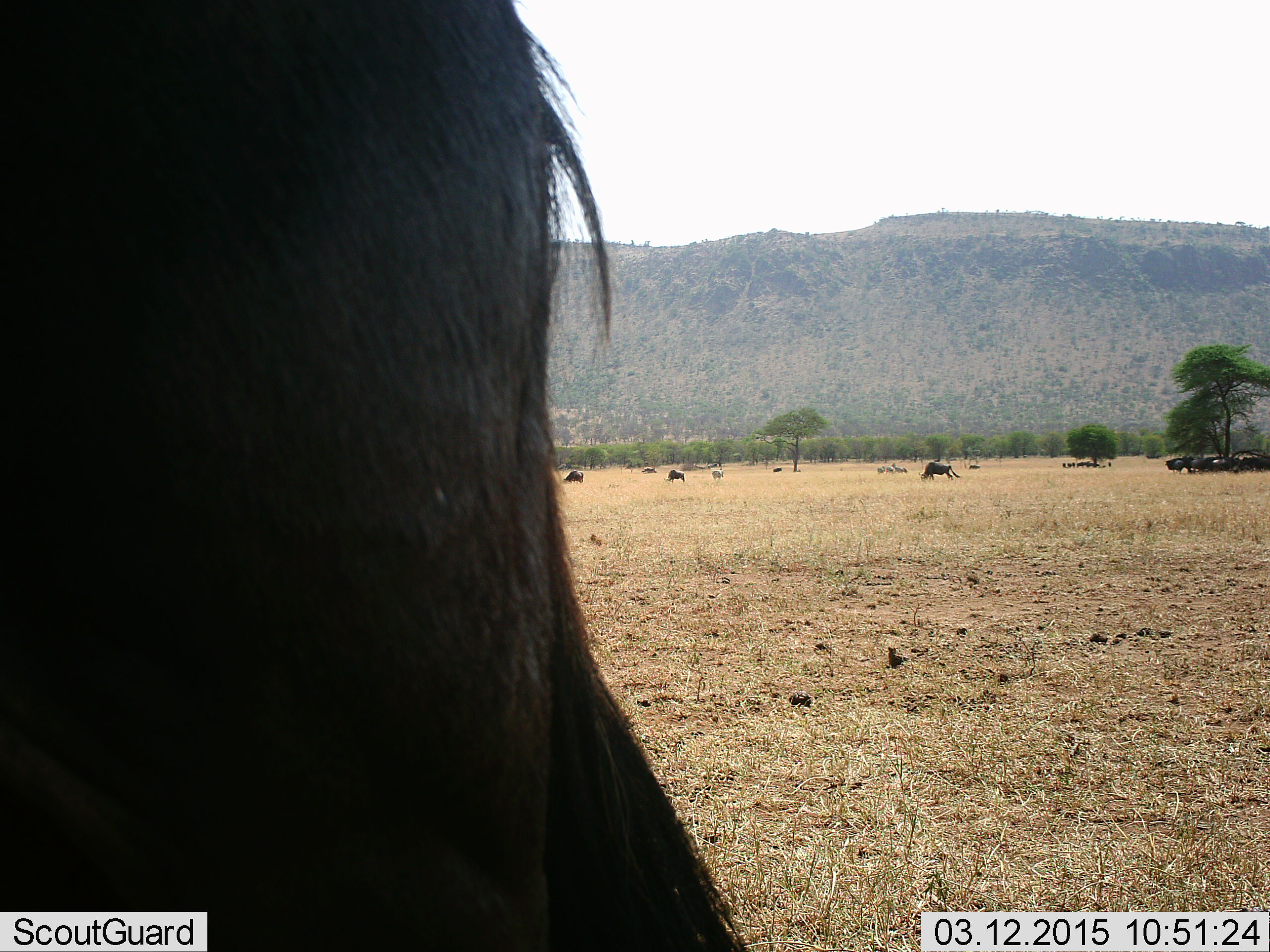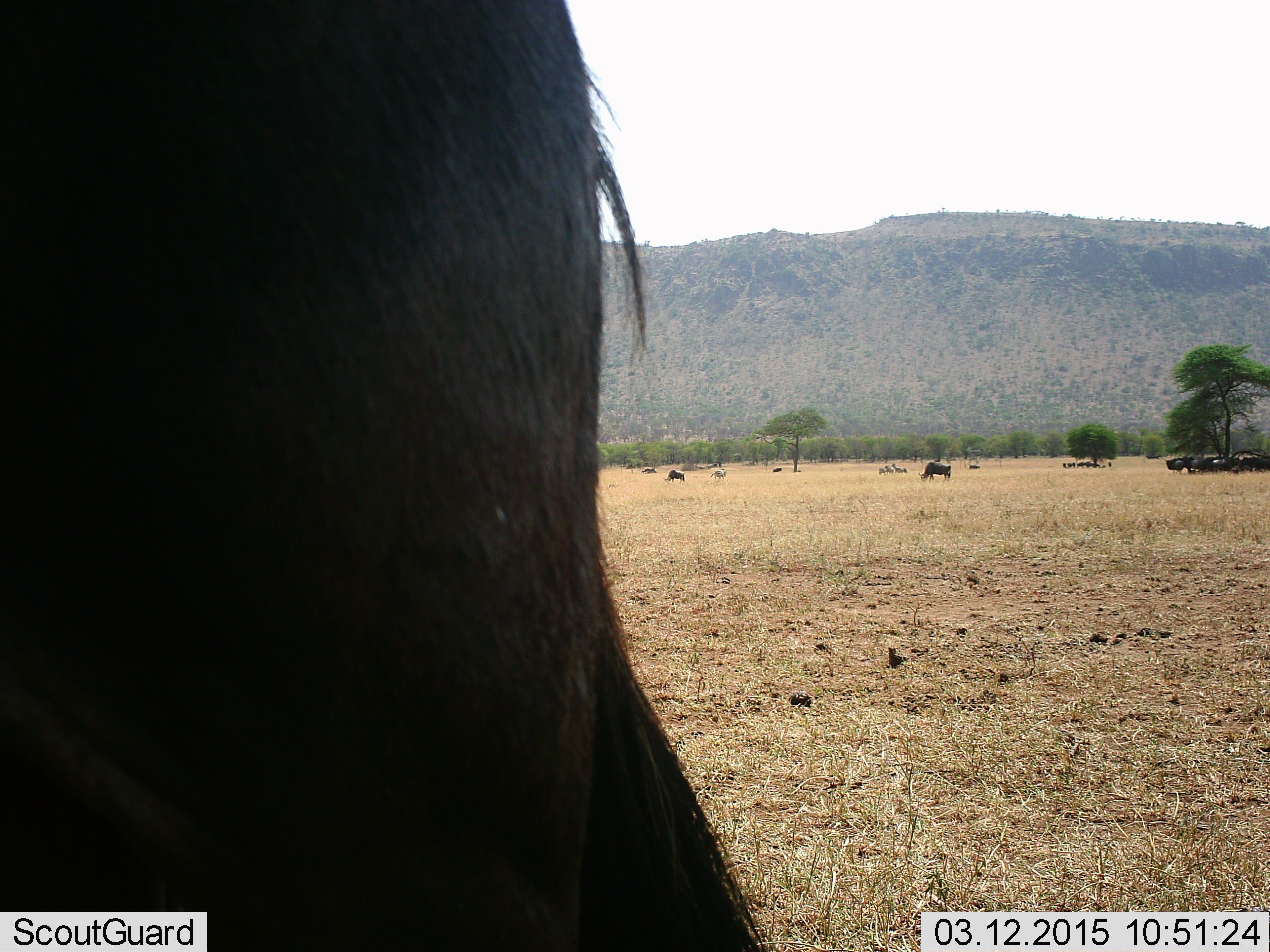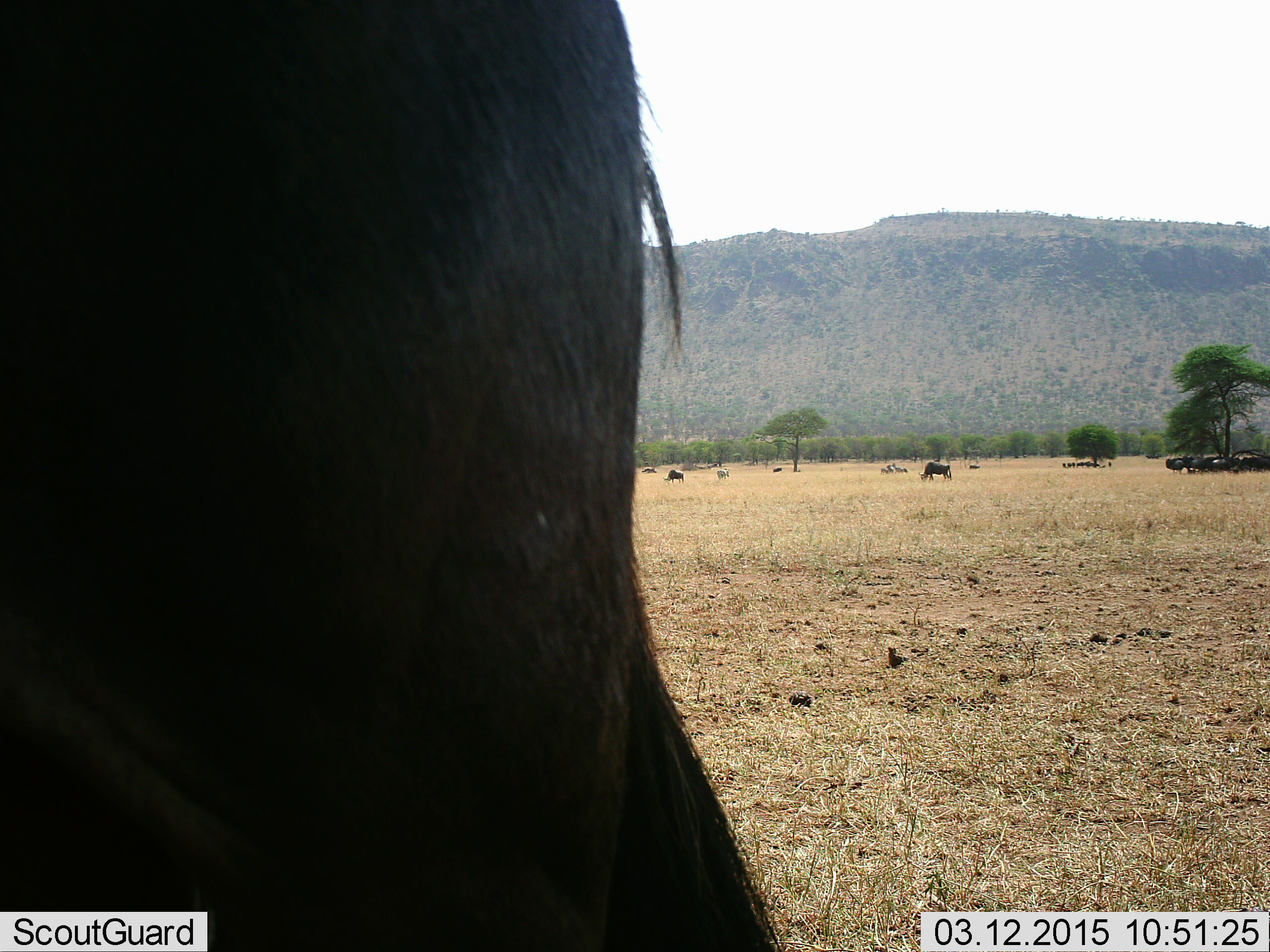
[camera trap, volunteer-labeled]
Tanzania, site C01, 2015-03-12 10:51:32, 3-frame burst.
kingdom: Animalia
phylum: Chordata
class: Mammalia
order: Artiodactyla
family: Bovidae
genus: Connochaetes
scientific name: Connochaetes taurinus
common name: blue wildebeest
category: wildebeest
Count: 11-50.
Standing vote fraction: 92%.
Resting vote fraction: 46%.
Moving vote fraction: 15%.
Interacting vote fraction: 15%.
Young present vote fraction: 0%.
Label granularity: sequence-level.